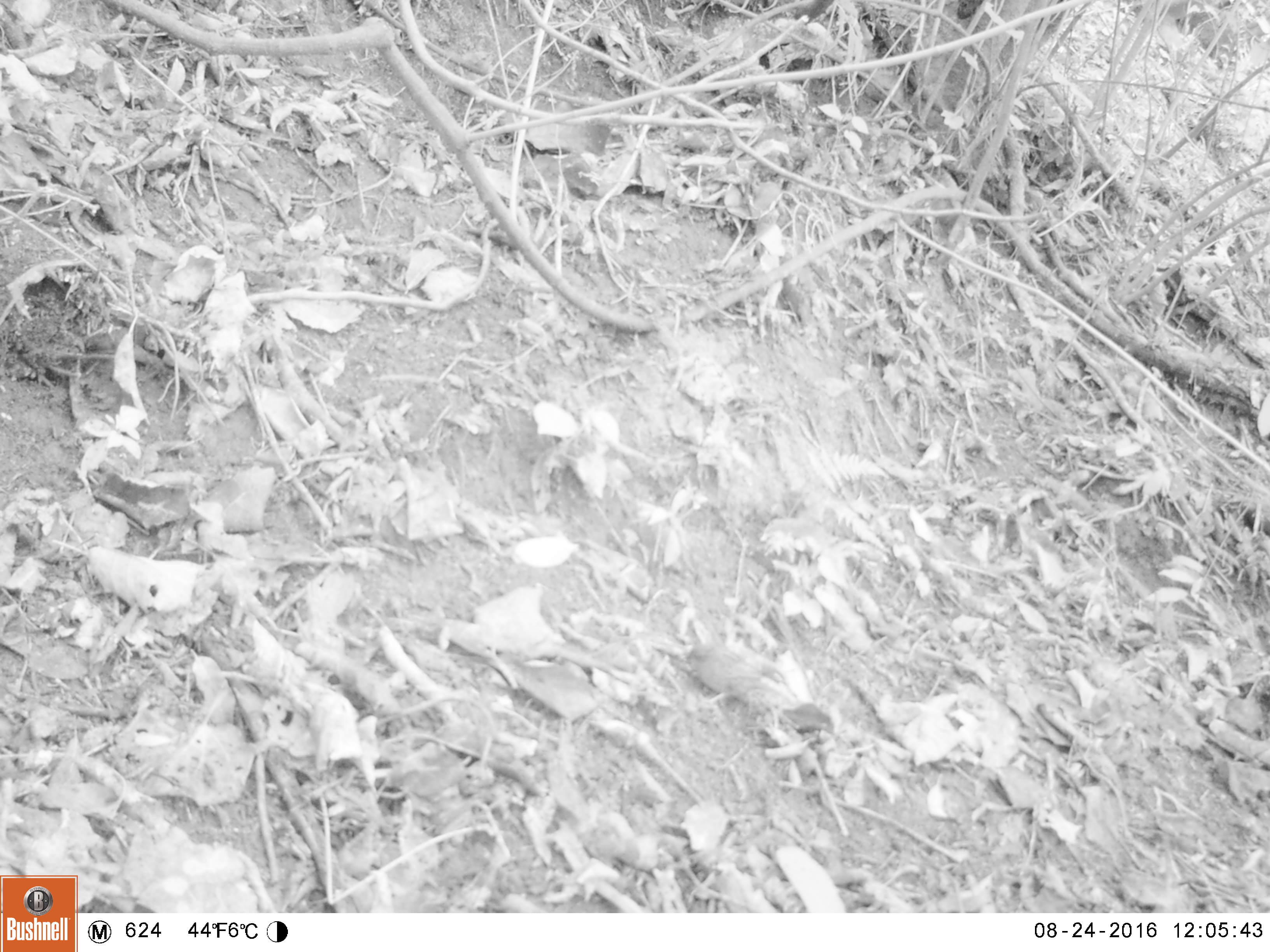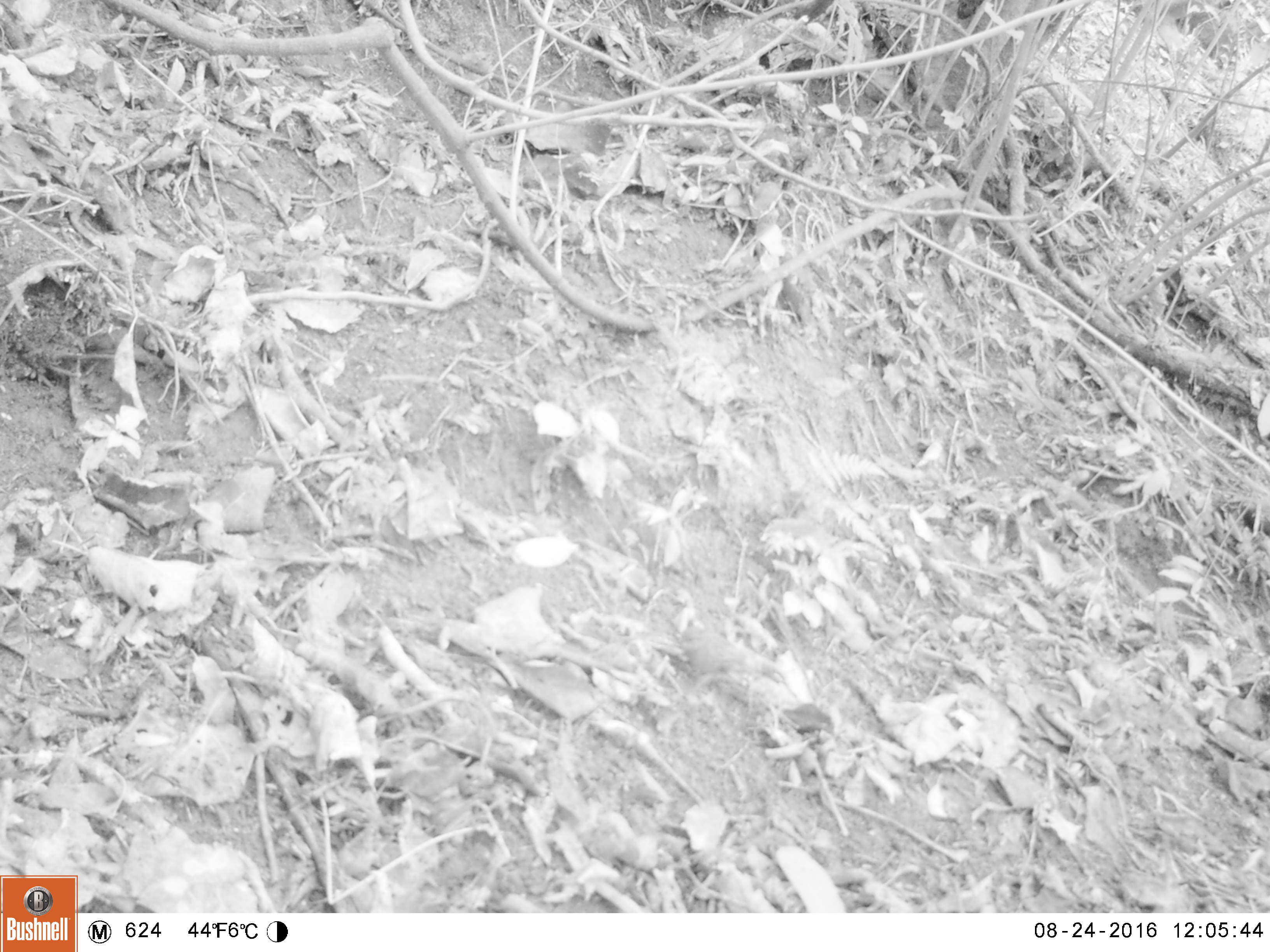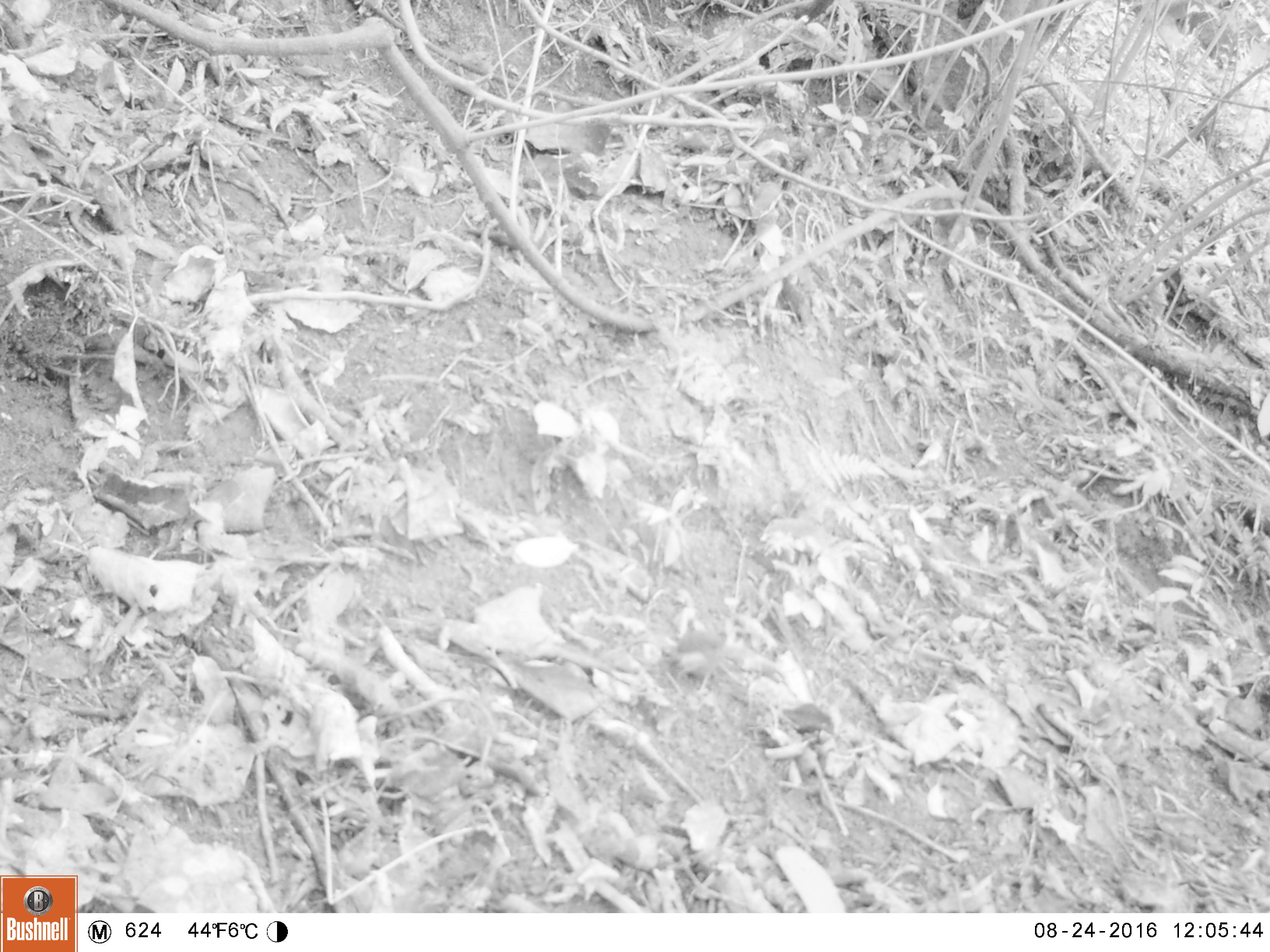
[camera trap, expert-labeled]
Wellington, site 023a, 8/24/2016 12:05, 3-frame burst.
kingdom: Animalia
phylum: Chordata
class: Aves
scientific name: Aves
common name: bird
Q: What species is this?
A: Bird (Aves).